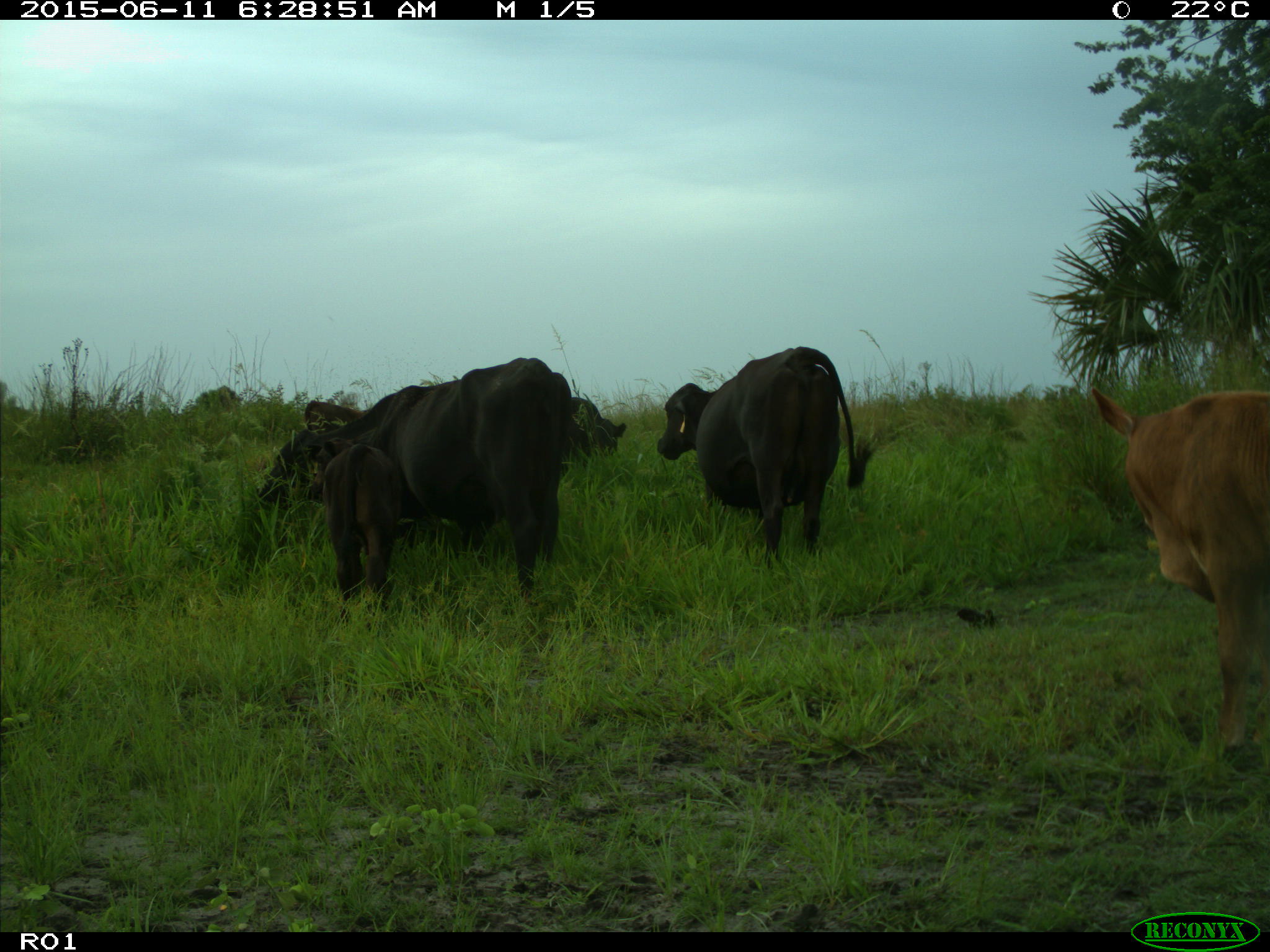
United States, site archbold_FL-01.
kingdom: Animalia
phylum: Chordata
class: Mammalia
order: Artiodactyla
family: Bovidae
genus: Bos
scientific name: Bos taurus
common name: domestic cow